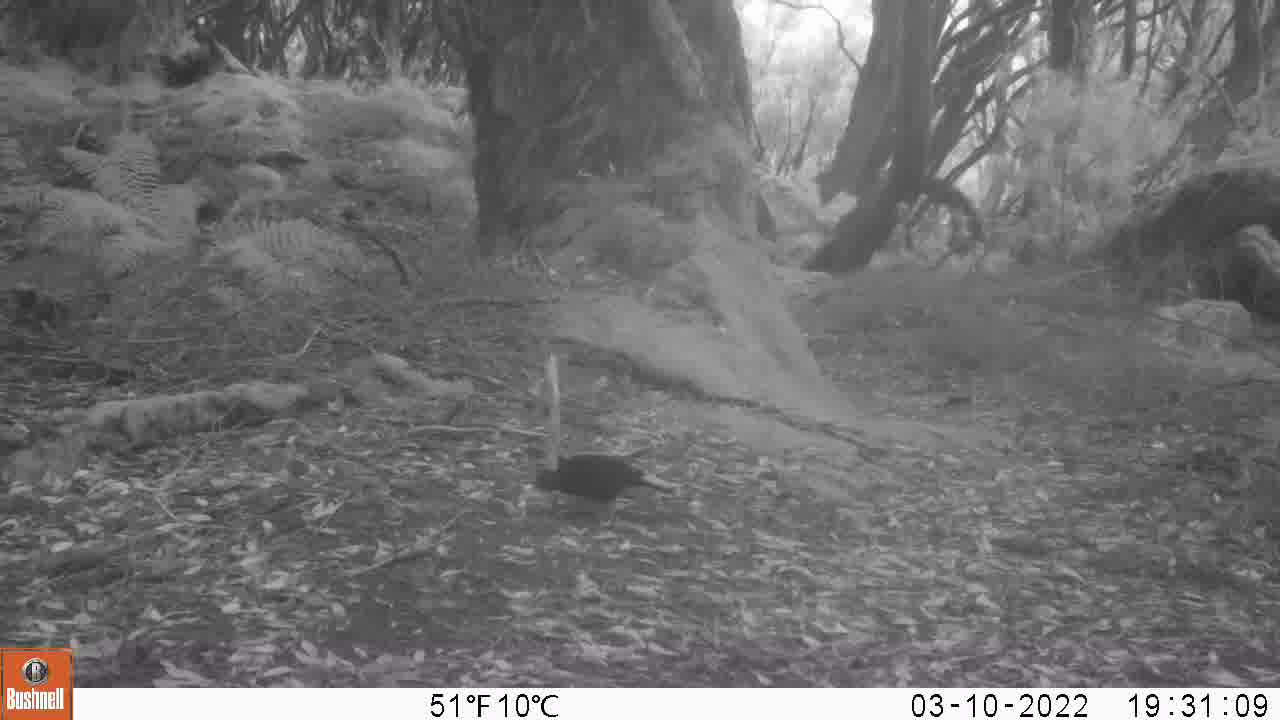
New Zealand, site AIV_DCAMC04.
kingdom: Animalia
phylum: Chordata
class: Aves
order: Passeriformes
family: Turdidae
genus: Turdus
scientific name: Turdus merula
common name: eurasian blackbird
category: blackbird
Blackbird (eurasian blackbird) (Turdus merula).